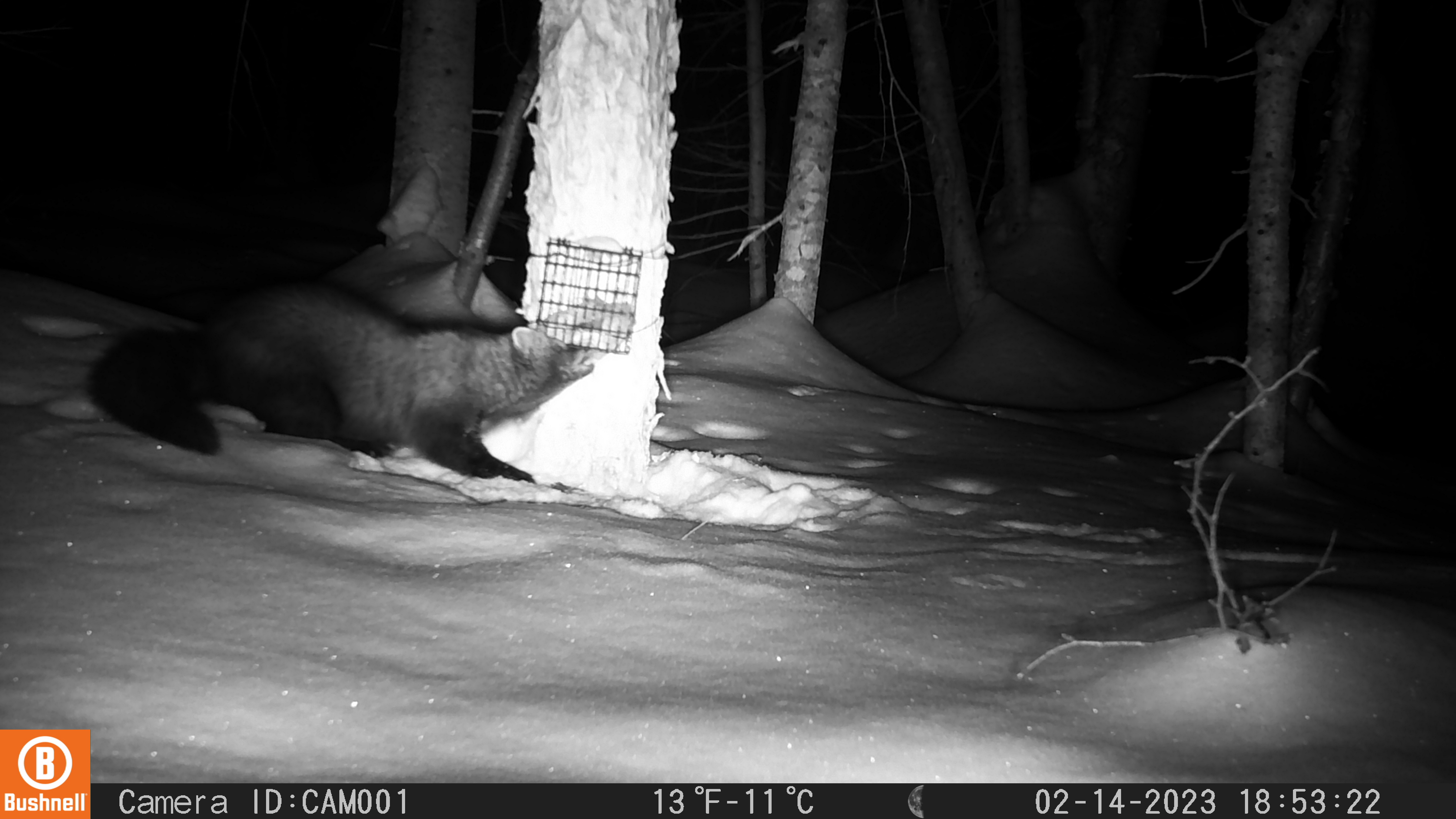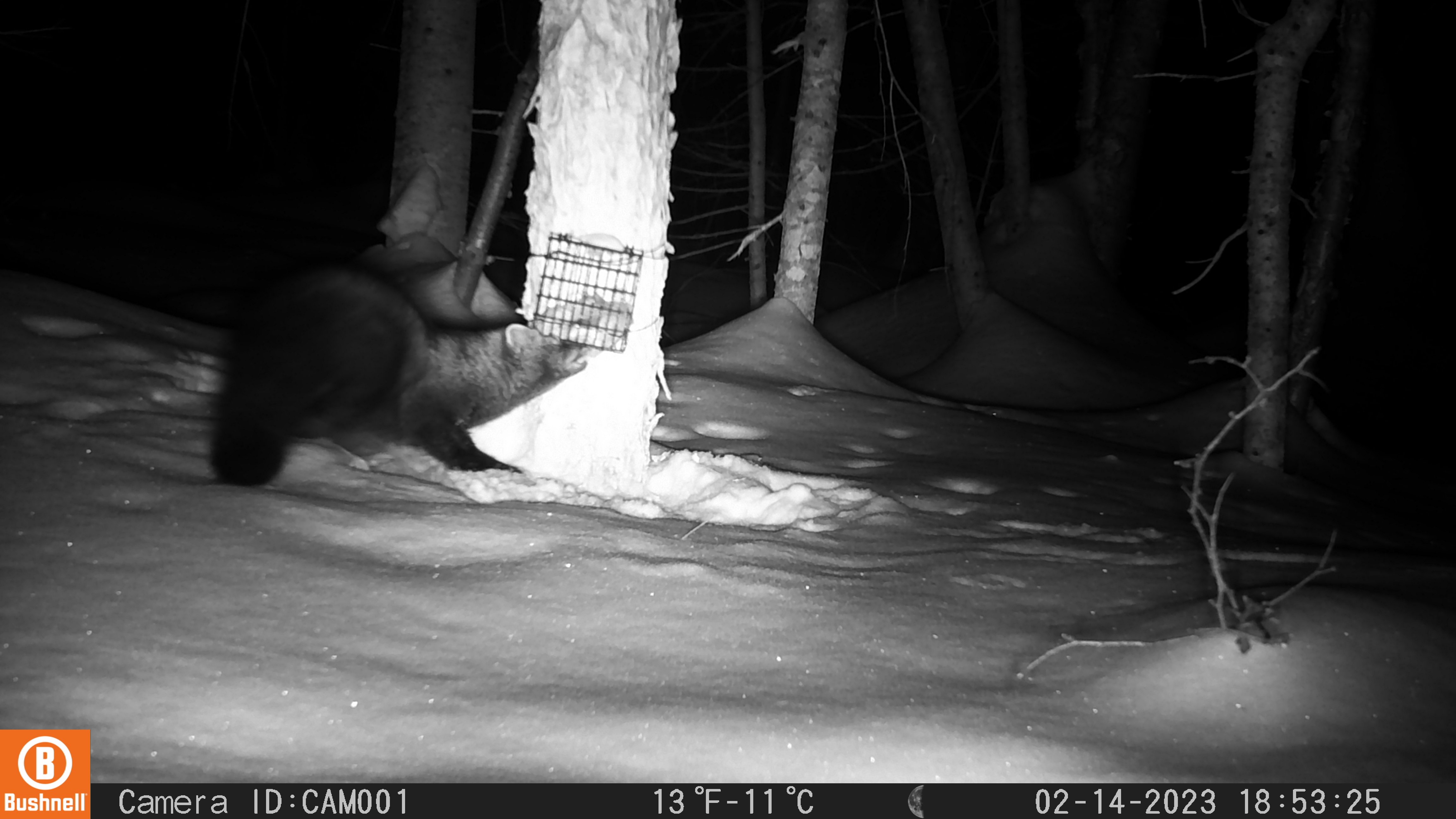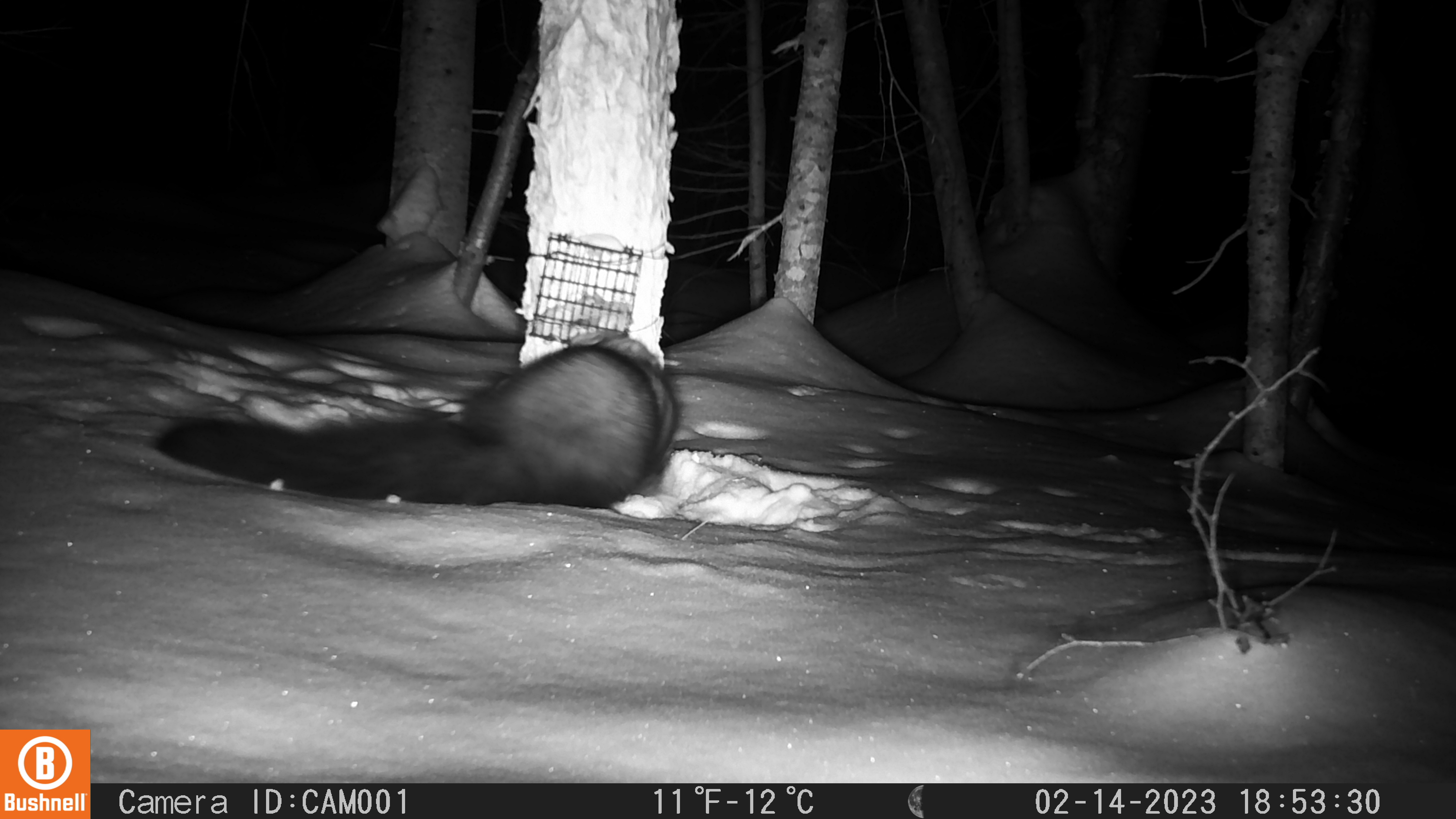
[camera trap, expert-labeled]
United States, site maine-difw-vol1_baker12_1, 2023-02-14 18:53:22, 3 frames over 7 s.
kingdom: Animalia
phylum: Chordata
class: Mammalia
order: Carnivora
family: Mustelidae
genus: Pekania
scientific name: Pekania pennanti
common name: fisher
Fisher (Pekania pennanti).